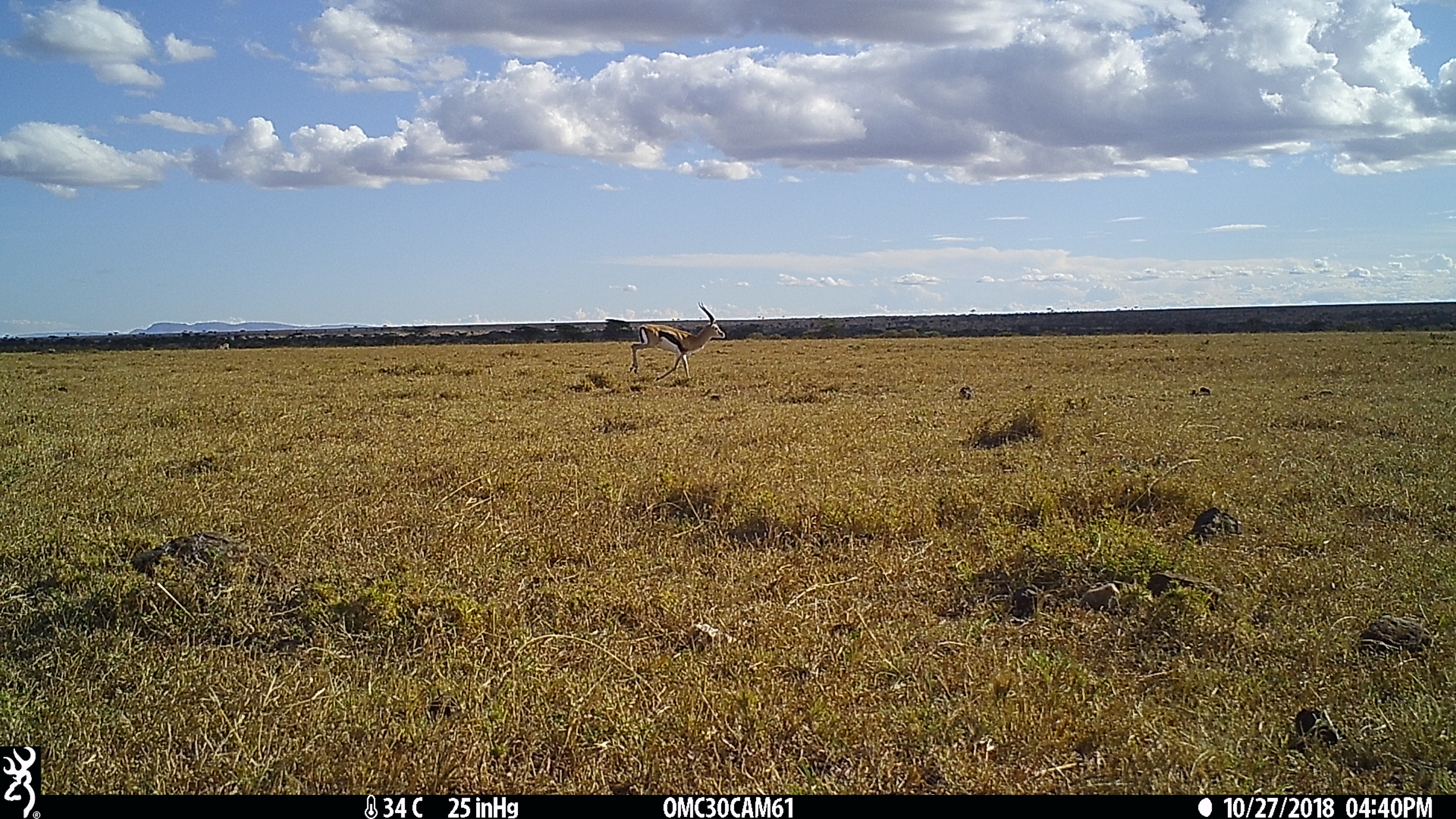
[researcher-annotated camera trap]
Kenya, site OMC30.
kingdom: Animalia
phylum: Chordata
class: Mammalia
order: Artiodactyla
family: Bovidae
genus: Eudorcas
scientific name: Eudorcas thomsonii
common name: thomon's gazelle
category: gazelle thomsons